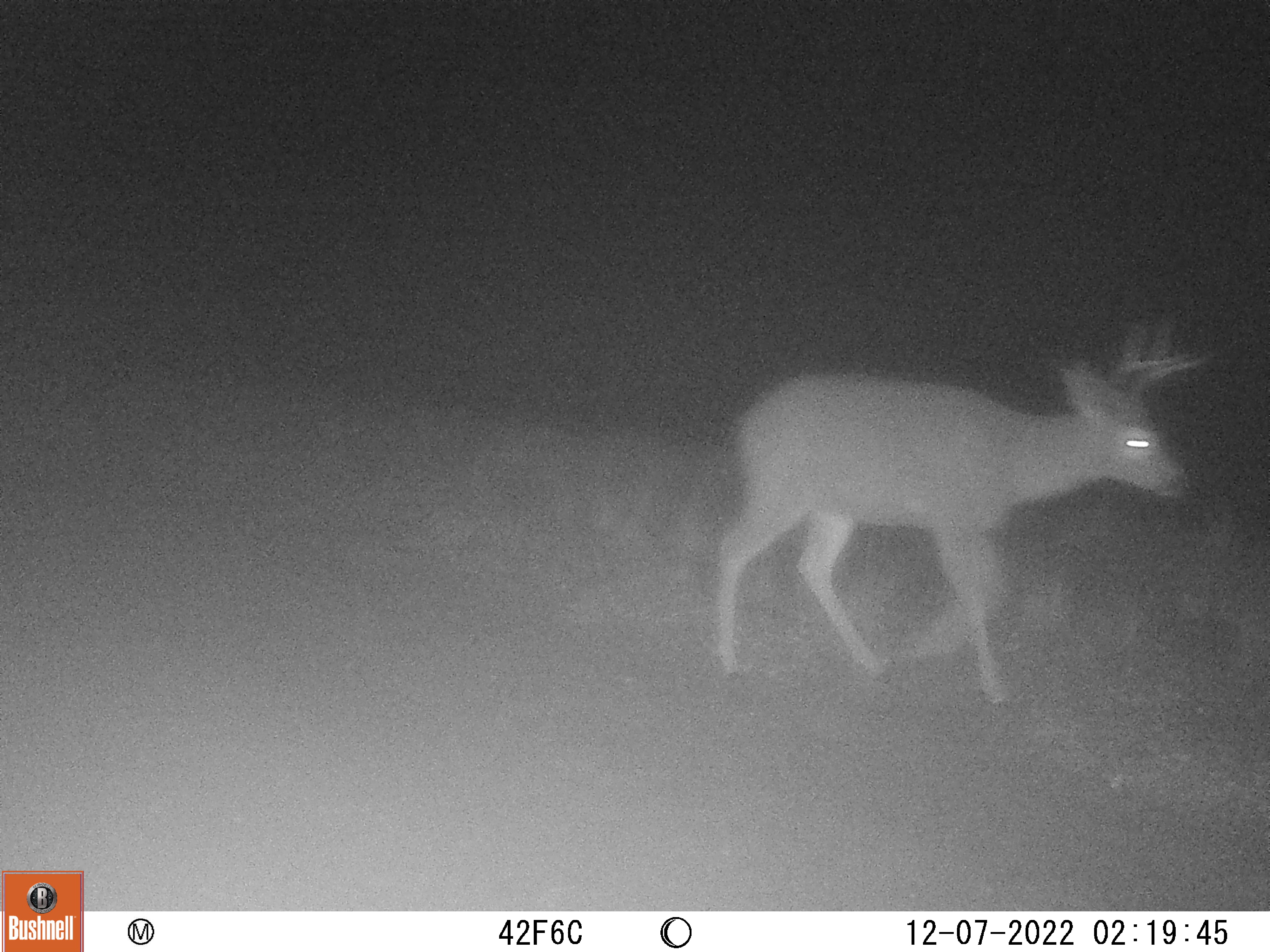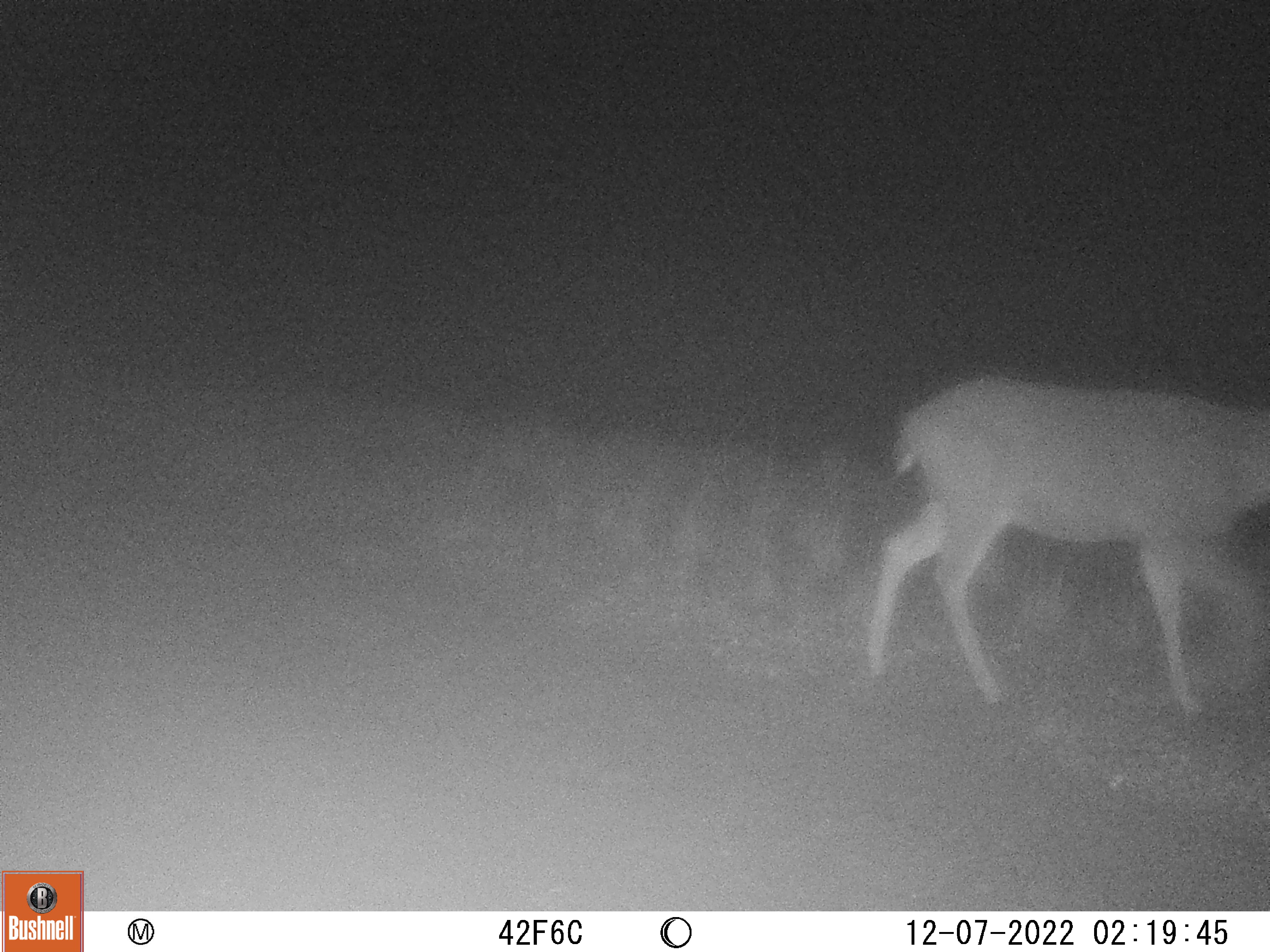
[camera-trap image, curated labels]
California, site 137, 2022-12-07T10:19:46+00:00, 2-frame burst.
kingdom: Animalia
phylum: Chordata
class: Mammalia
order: Artiodactyla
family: Cervidae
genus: Odocoileus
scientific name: Odocoileus hemionus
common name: mule deer